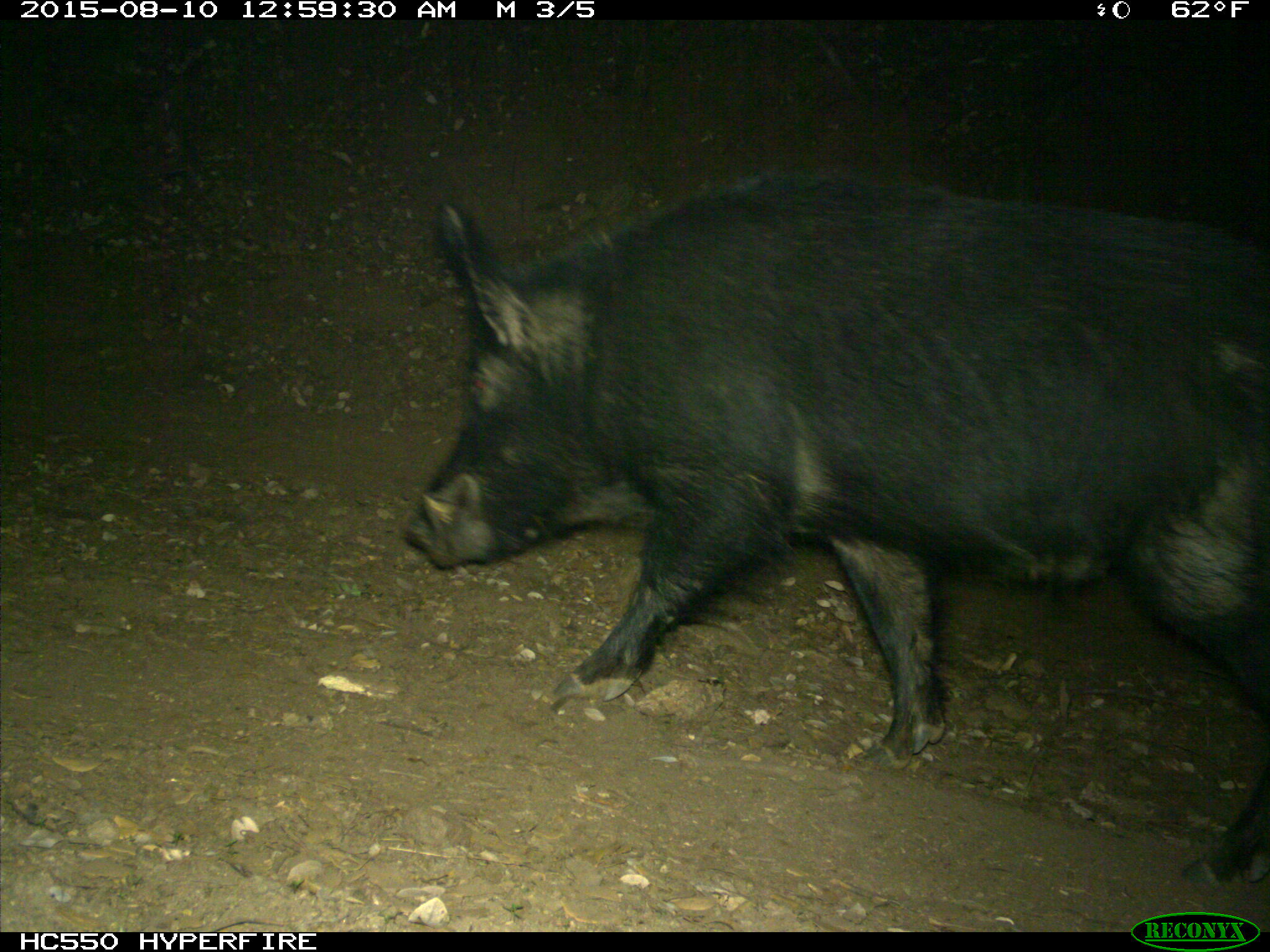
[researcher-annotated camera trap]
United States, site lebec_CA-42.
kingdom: Animalia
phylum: Chordata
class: Mammalia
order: Artiodactyla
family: Suidae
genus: Sus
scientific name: Sus scrofa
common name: wild boar